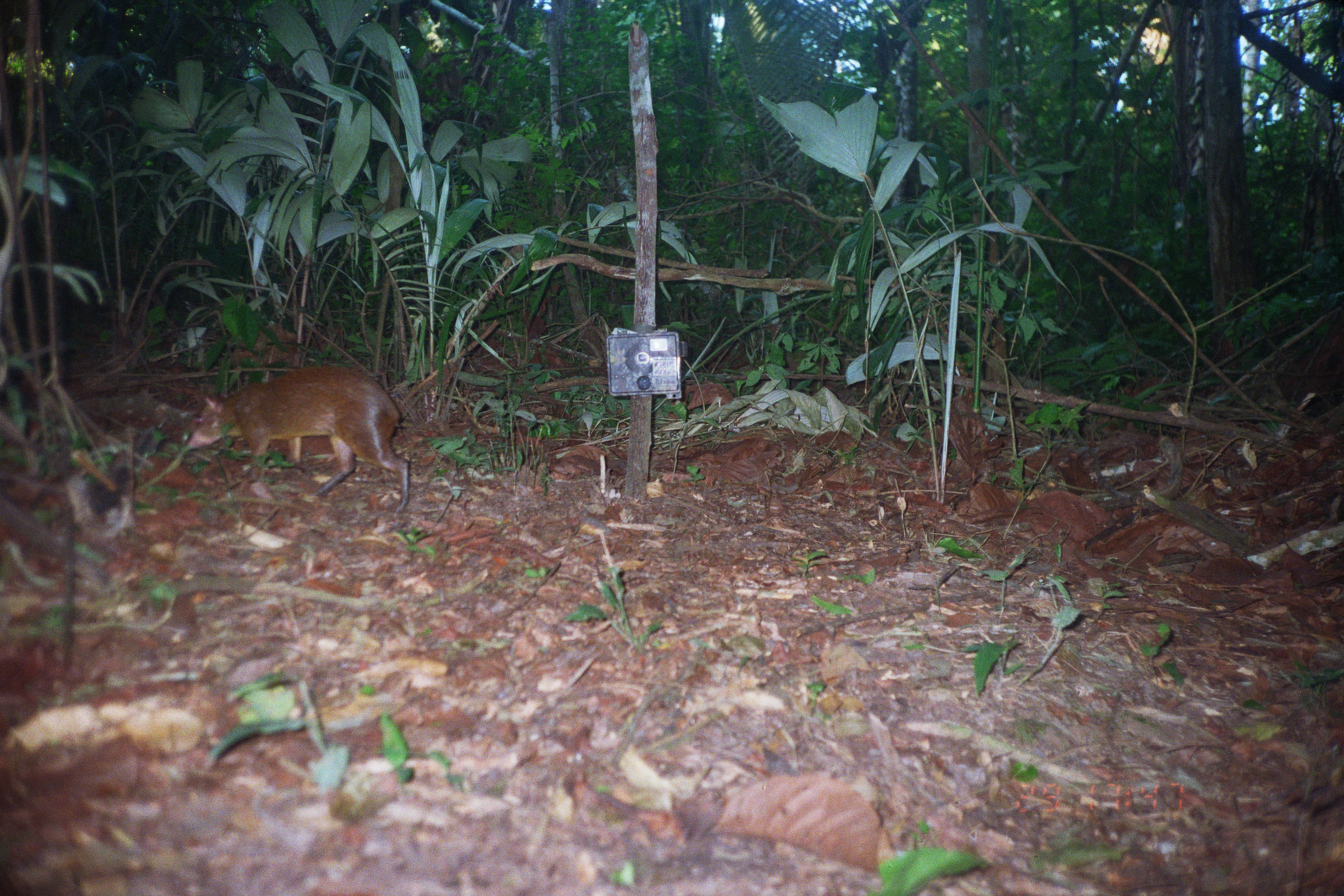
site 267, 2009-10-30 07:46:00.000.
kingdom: Animalia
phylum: Chordata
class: Aves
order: Galliformes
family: Cracidae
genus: Mitu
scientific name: Mitu tuberosum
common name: razor-billed curassow